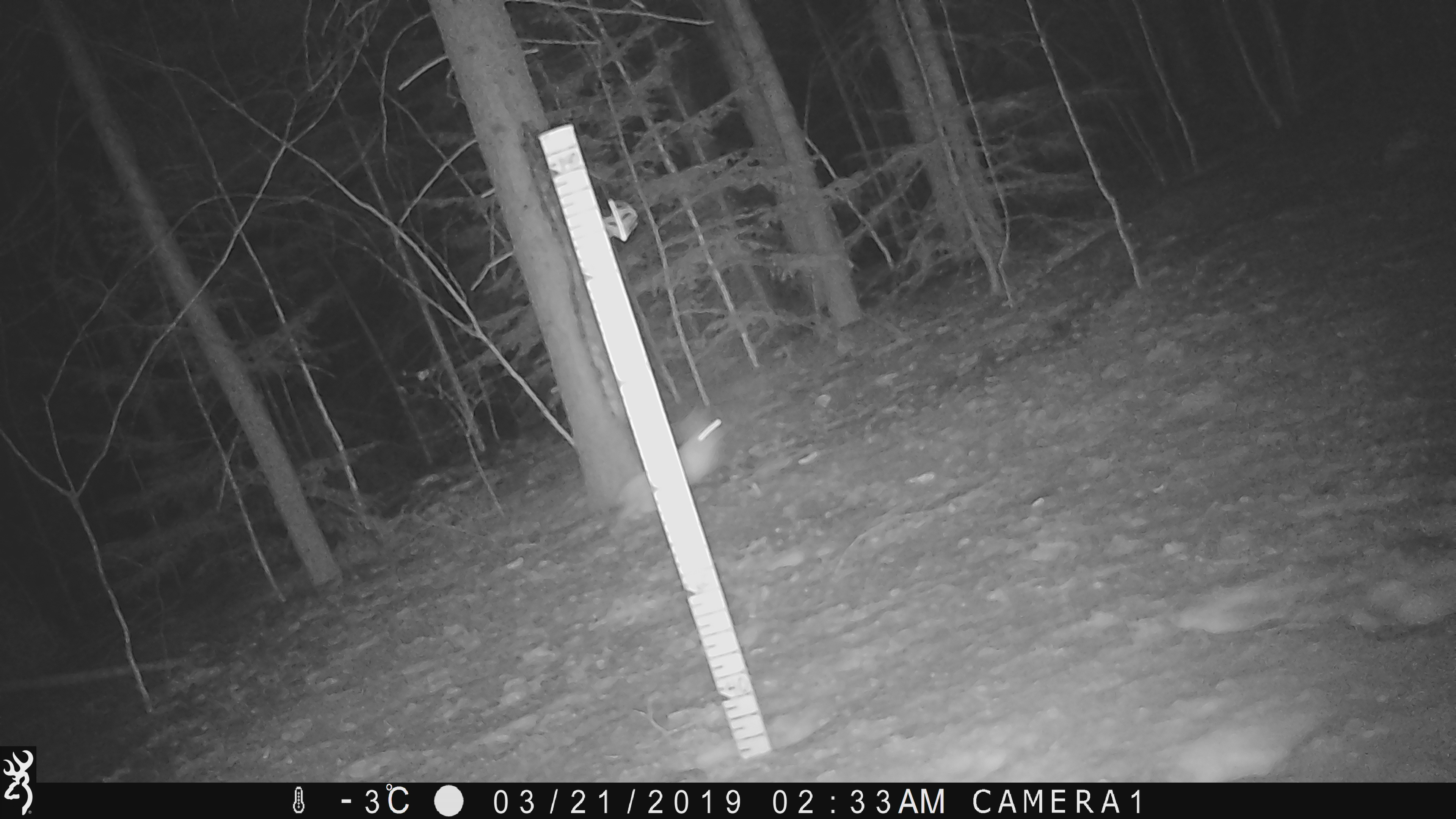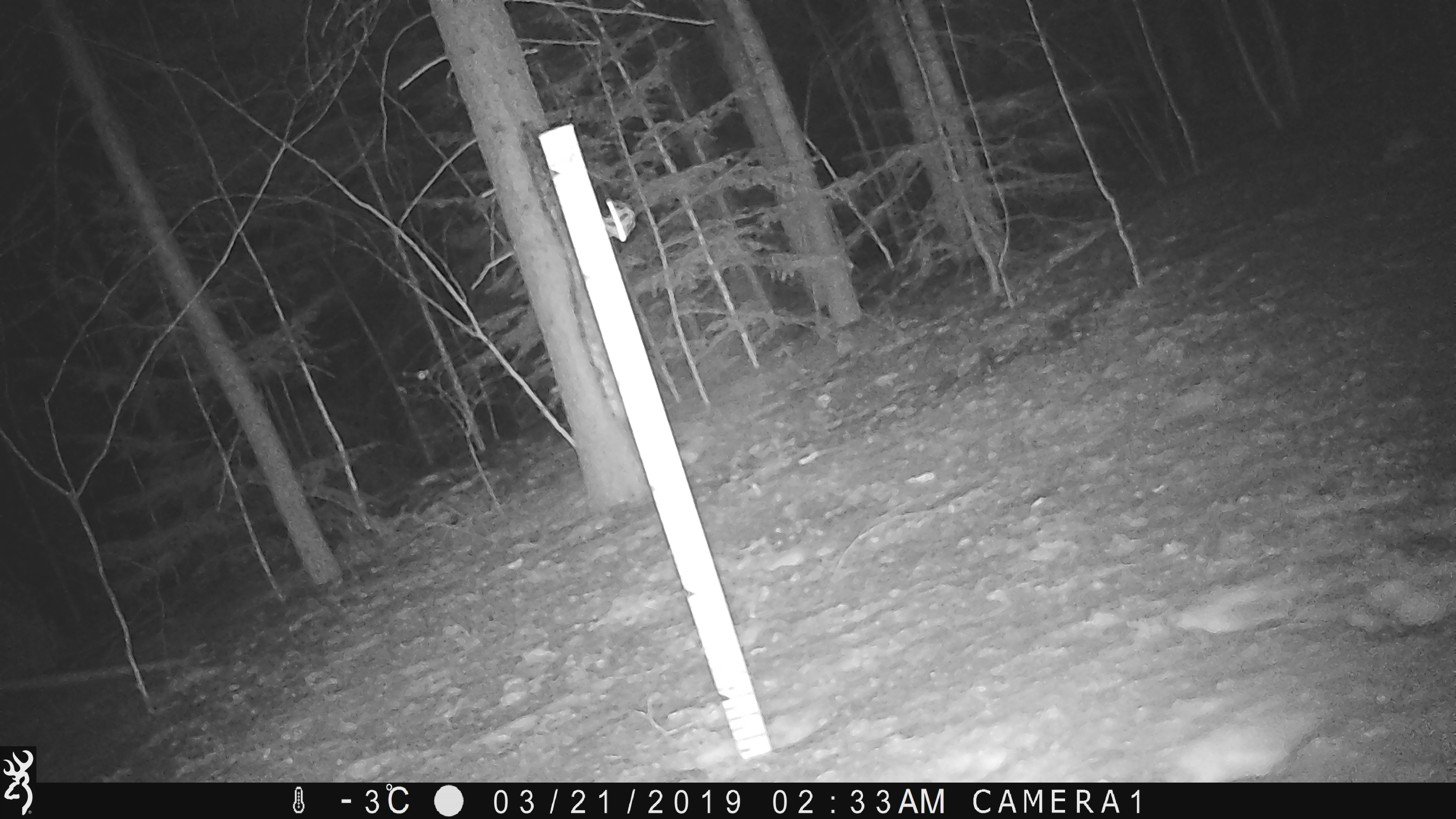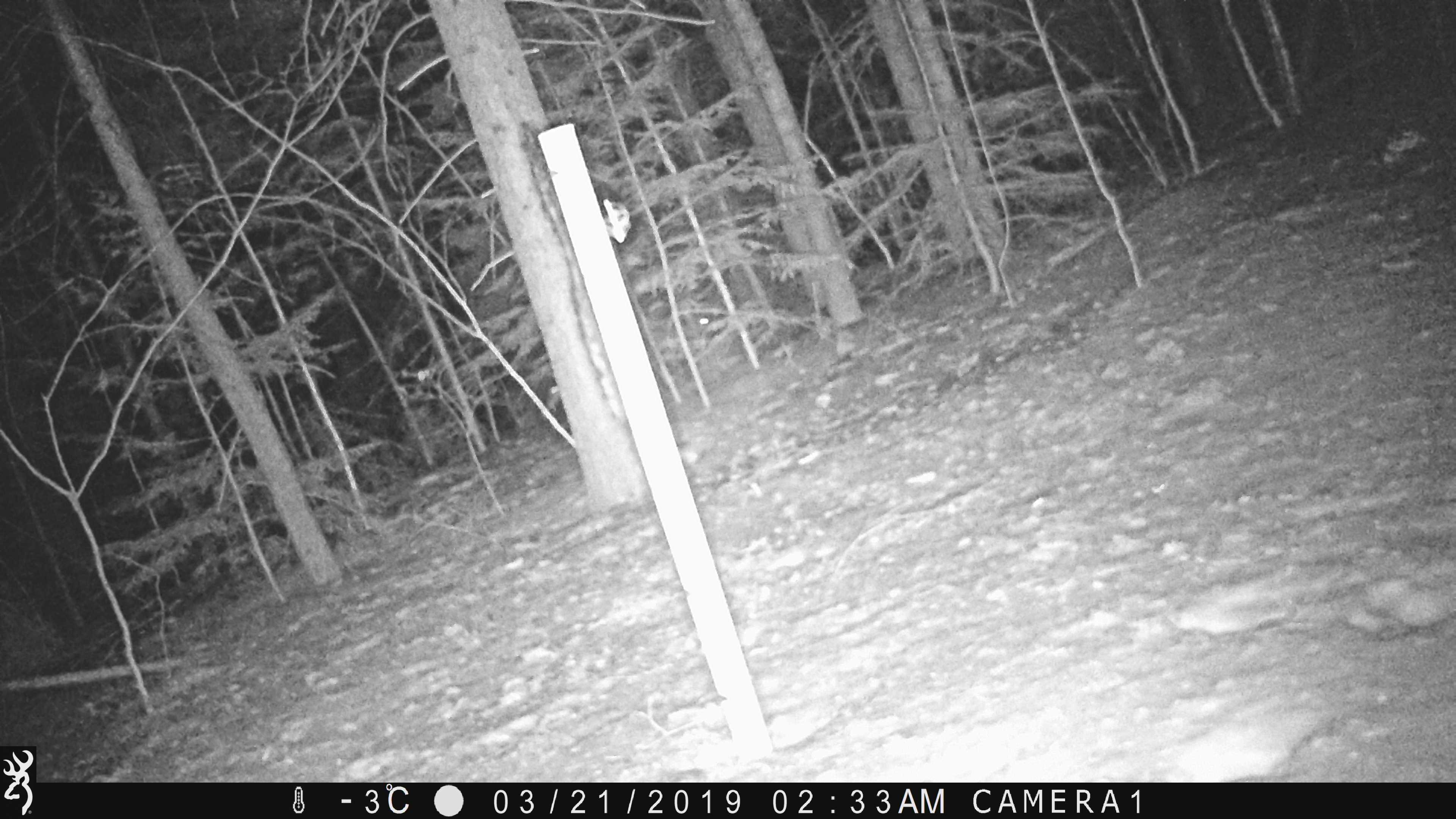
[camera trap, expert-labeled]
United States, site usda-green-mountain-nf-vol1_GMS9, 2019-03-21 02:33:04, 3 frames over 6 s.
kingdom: Animalia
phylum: Chordata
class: Mammalia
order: Lagomorpha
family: Leporidae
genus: Lepus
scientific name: Lepus americanus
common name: snowshoe hare